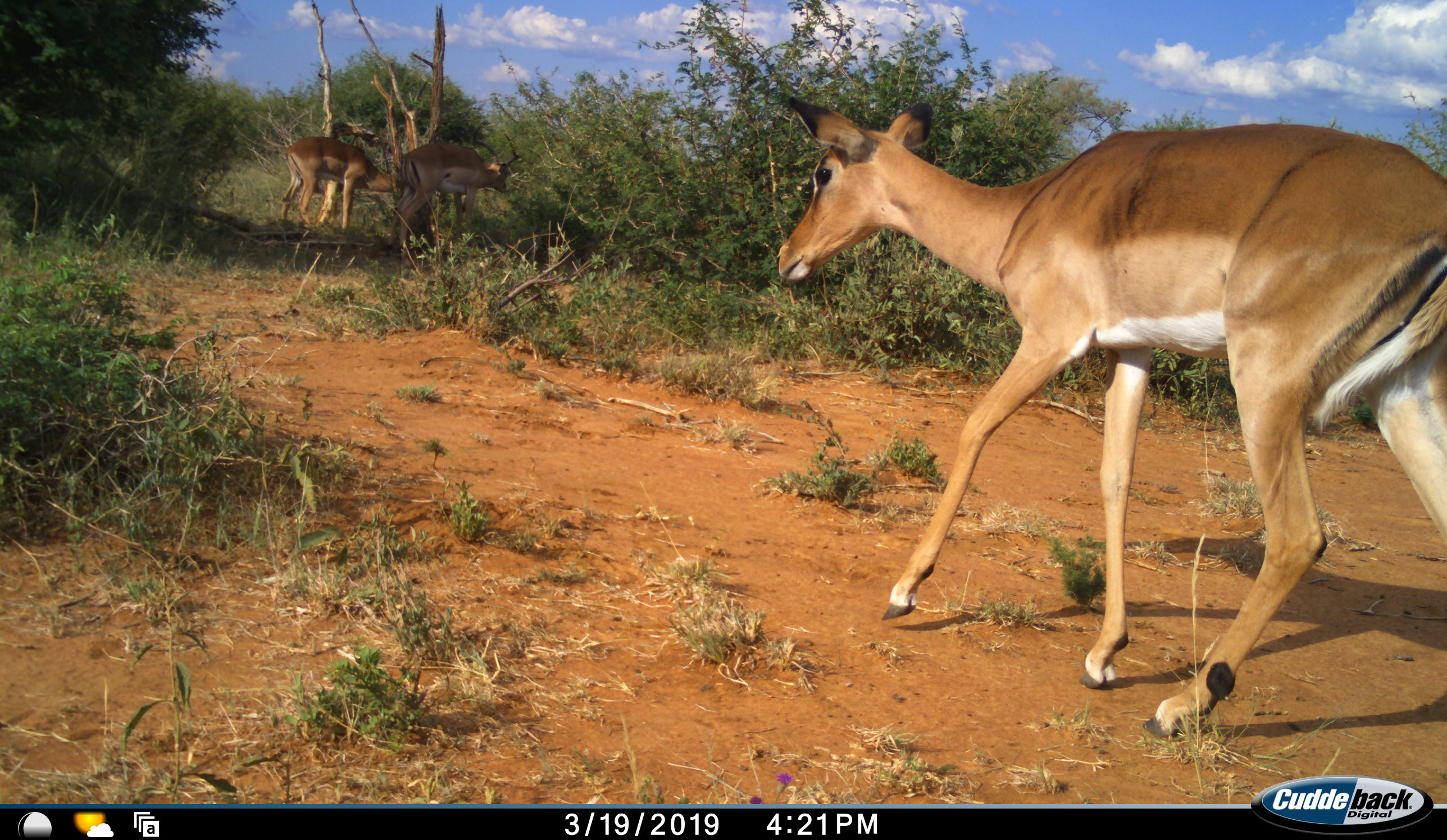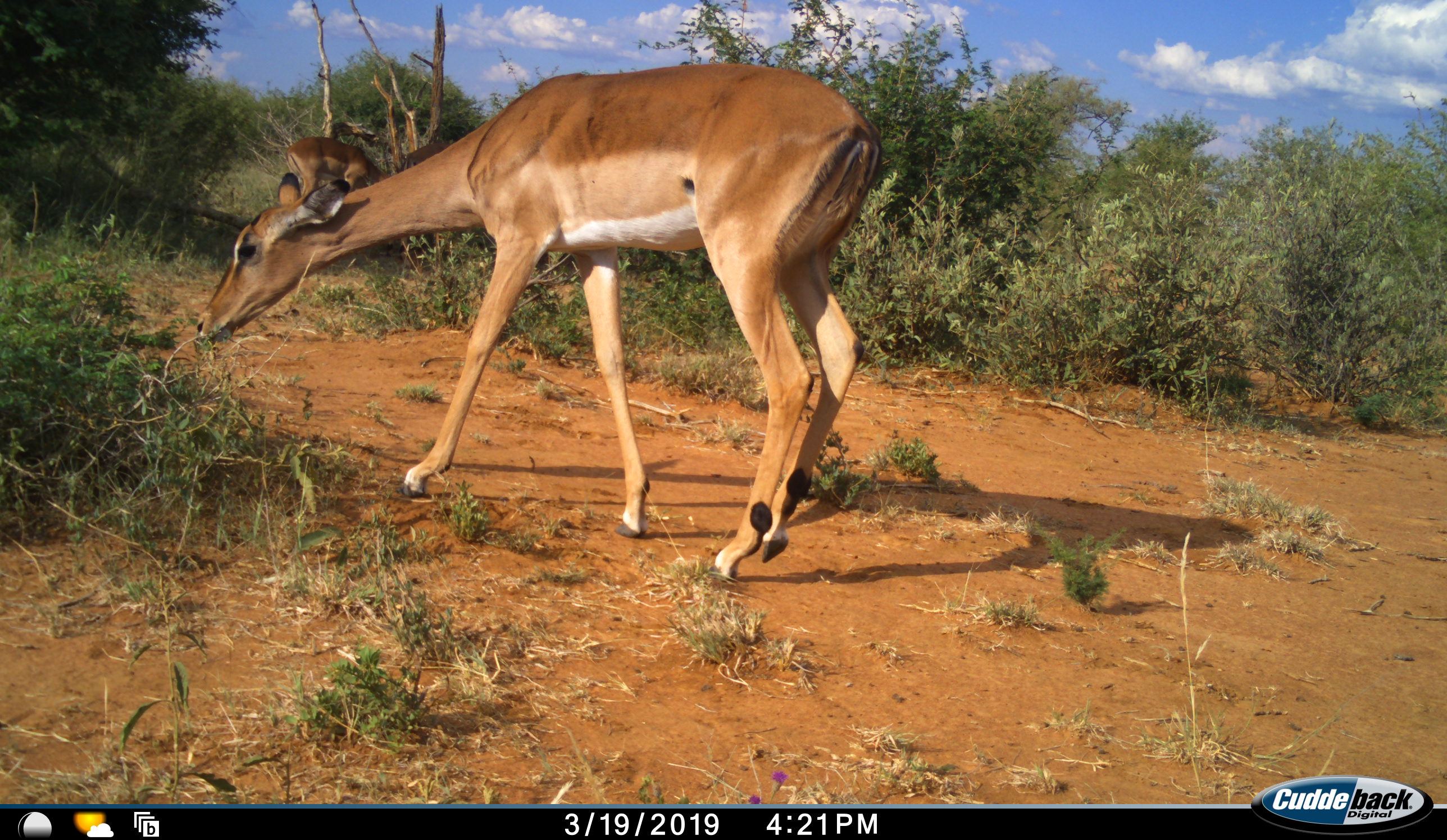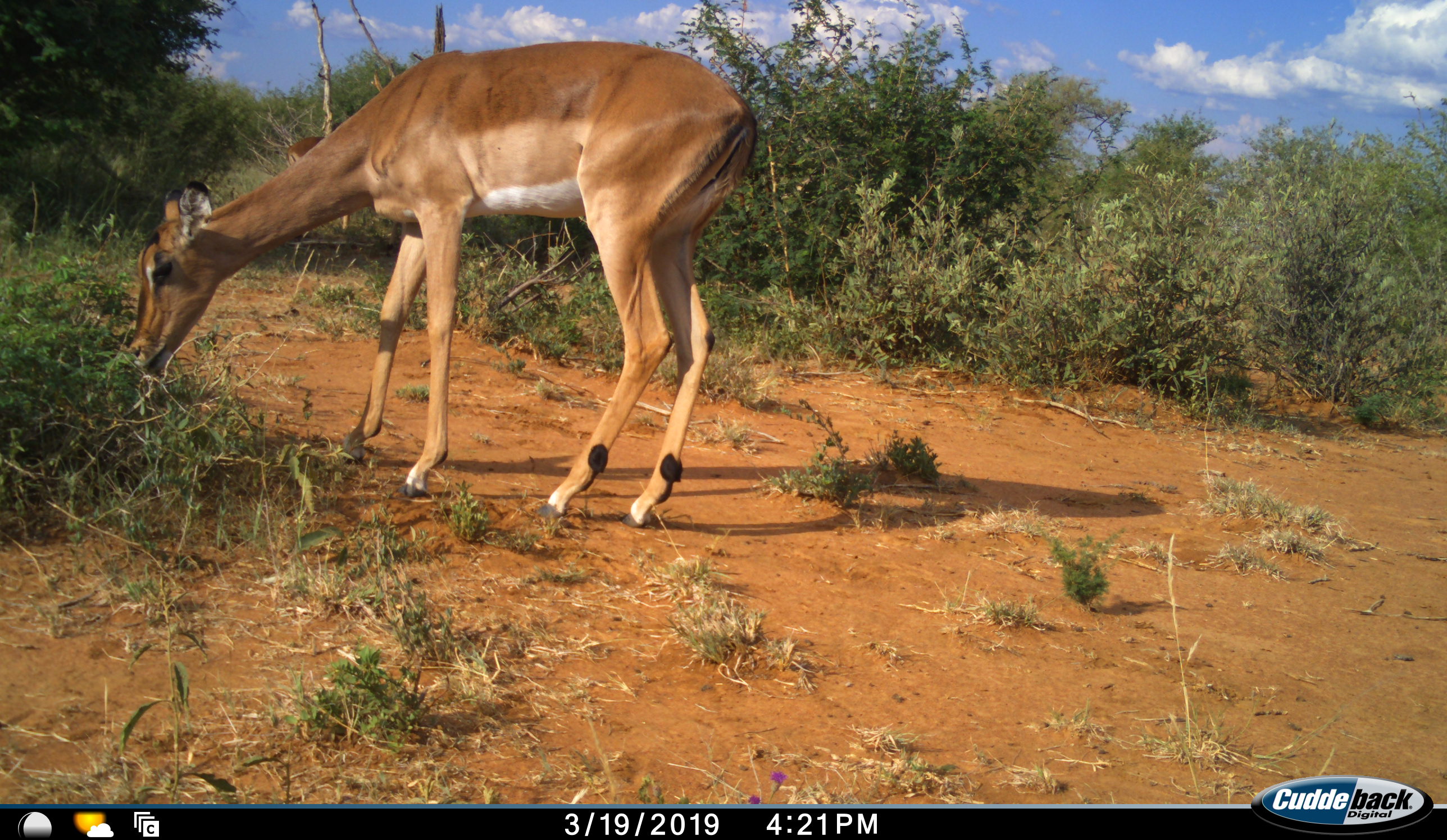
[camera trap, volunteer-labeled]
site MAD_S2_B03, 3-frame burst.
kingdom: Animalia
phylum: Chordata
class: Mammalia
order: Artiodactyla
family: Bovidae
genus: Aepyceros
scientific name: Aepyceros melampus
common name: impala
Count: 3.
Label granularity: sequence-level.